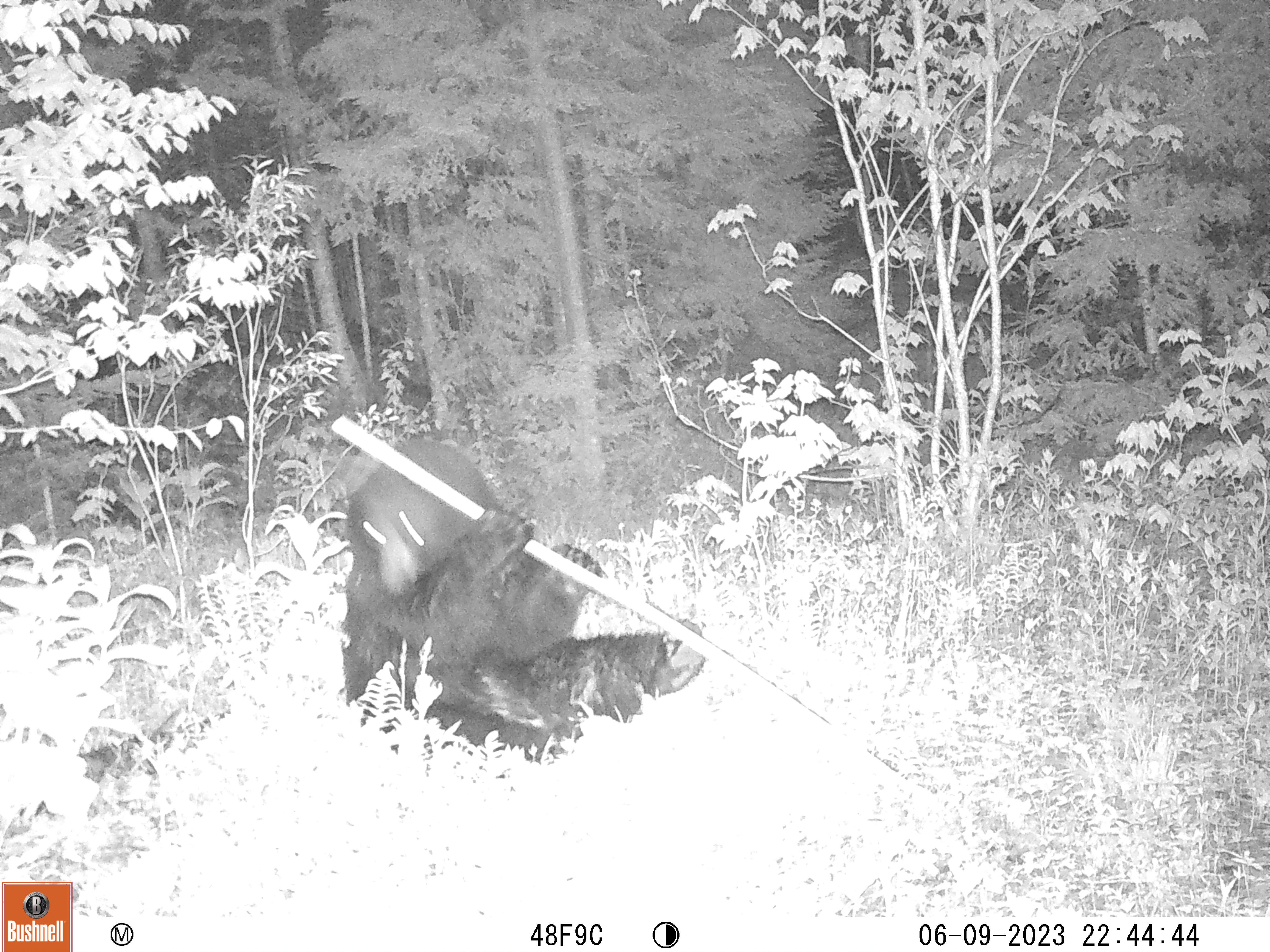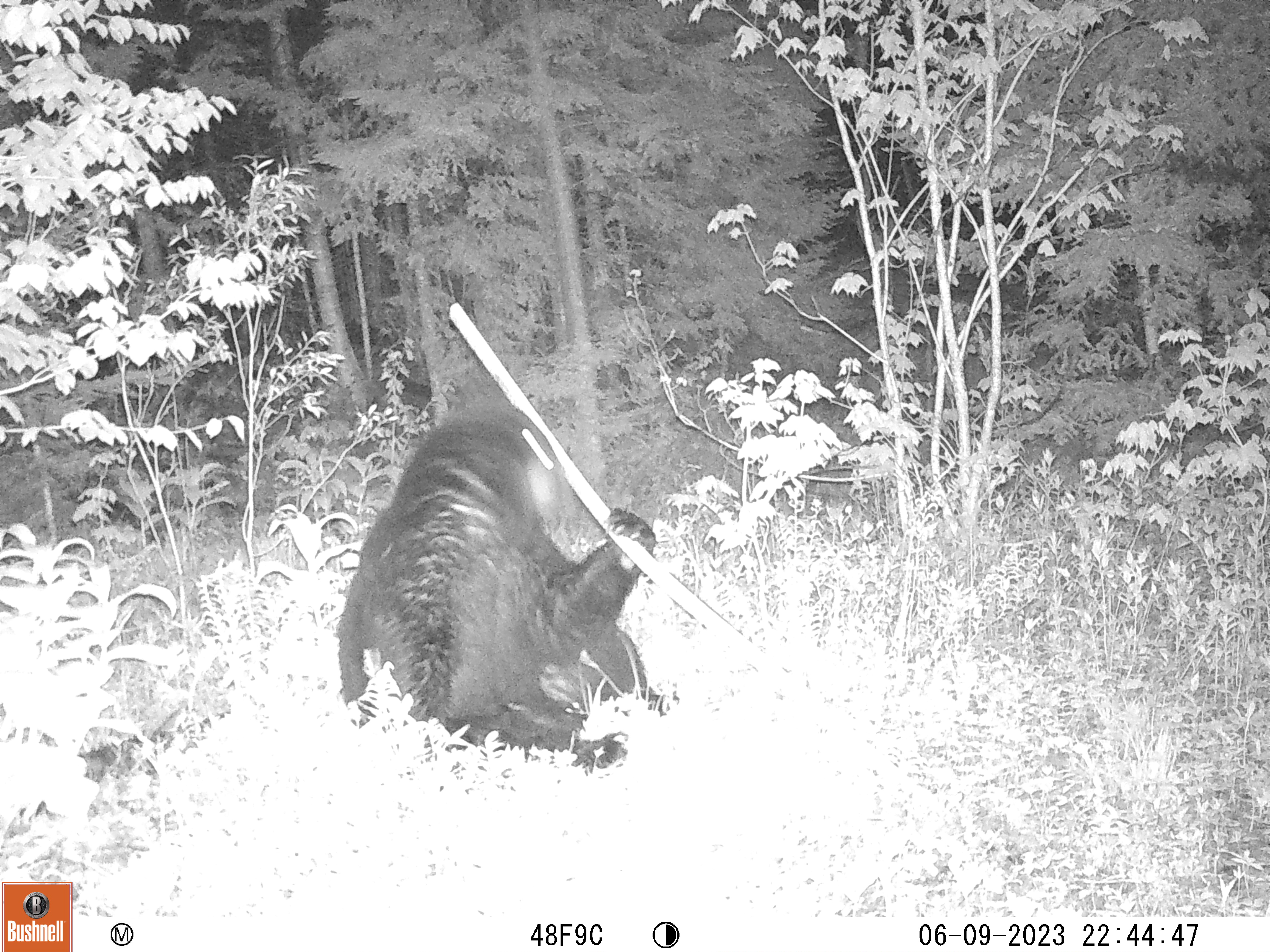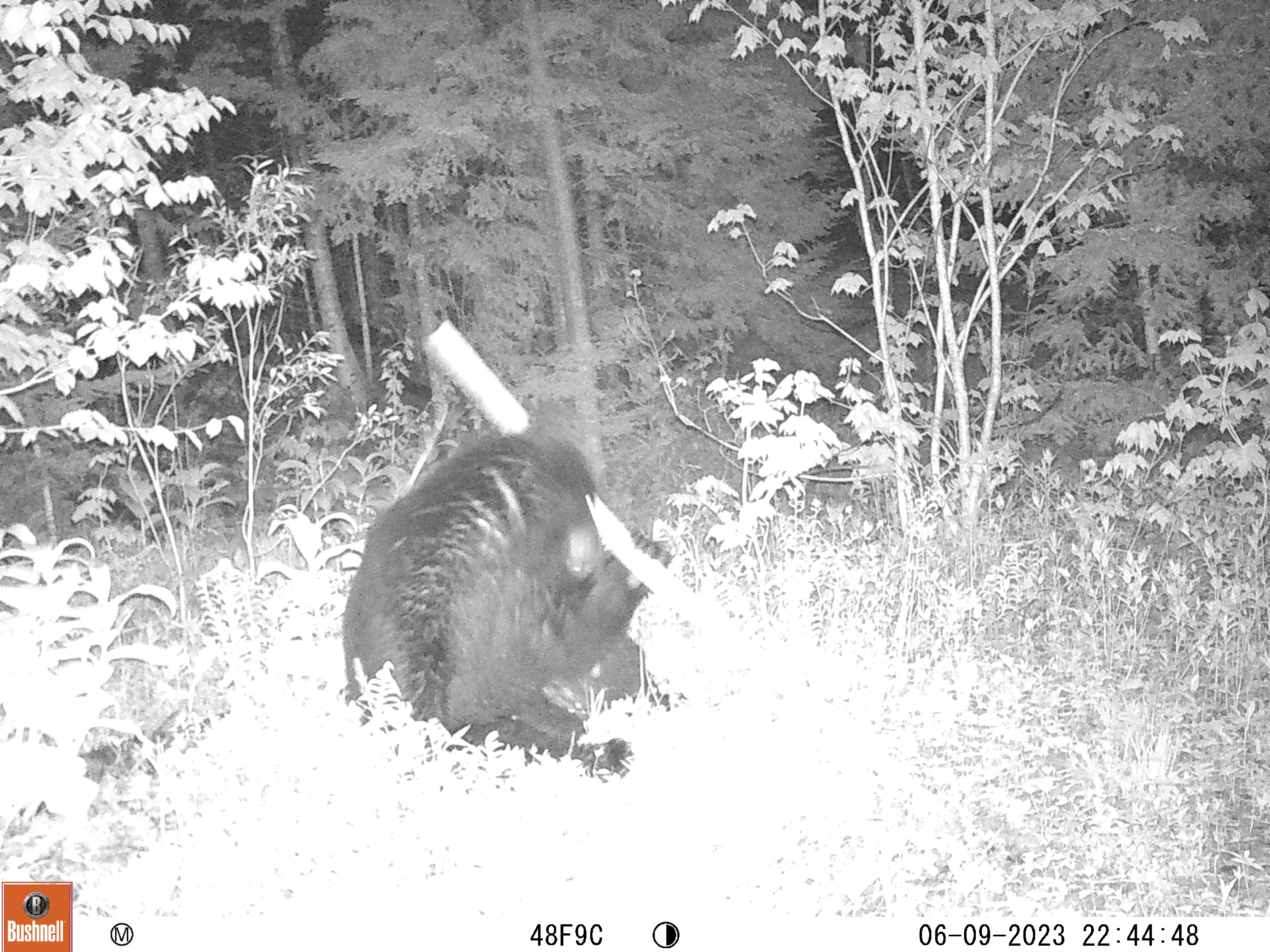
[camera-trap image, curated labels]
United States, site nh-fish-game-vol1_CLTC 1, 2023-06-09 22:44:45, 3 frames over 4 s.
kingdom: Animalia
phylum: Chordata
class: Mammalia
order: Carnivora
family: Ursidae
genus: Ursus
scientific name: Ursus americanus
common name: black bear